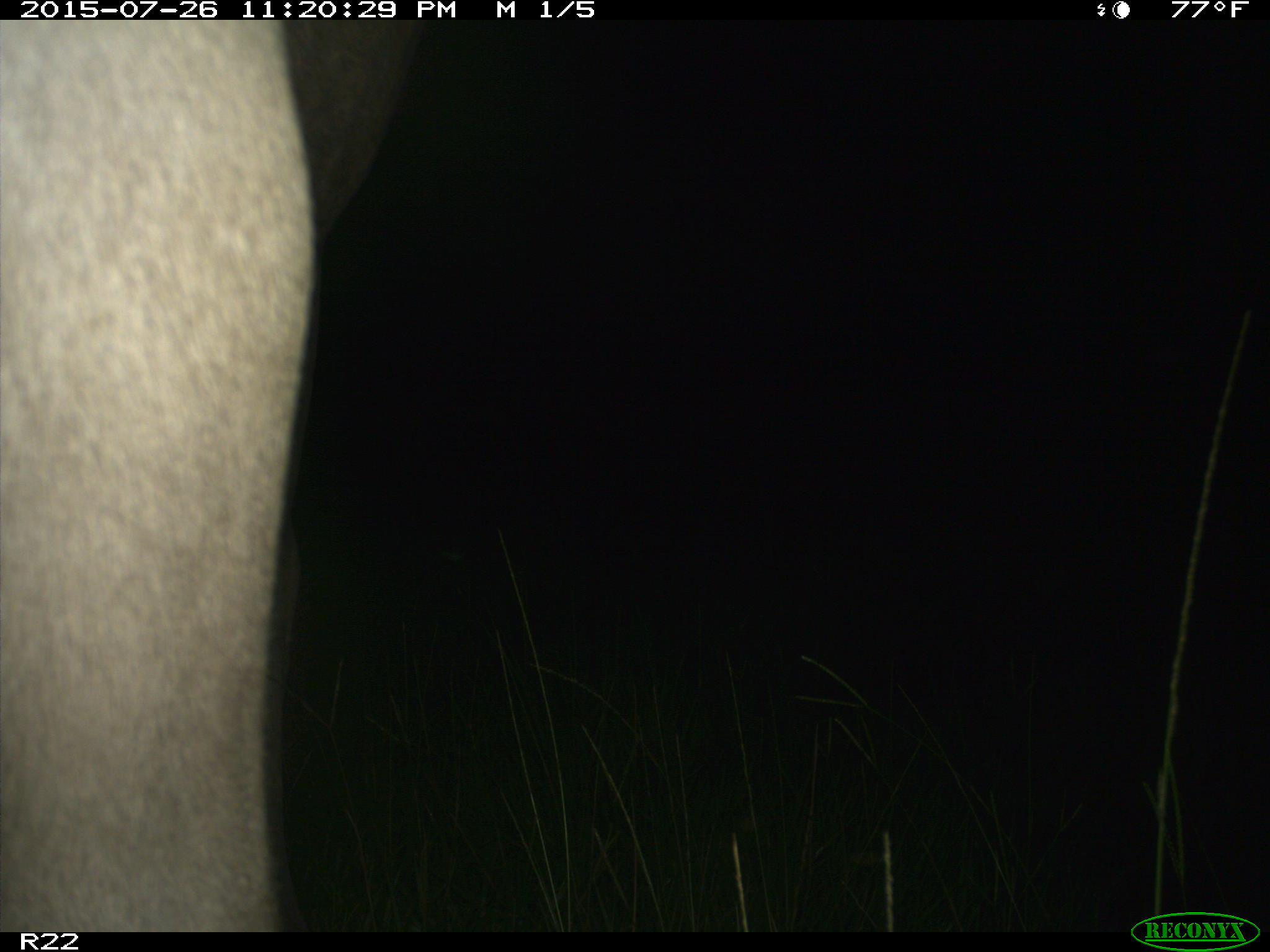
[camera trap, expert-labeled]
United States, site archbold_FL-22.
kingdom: Animalia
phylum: Chordata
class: Mammalia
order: Artiodactyla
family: Bovidae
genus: Bos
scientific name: Bos taurus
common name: domestic cow